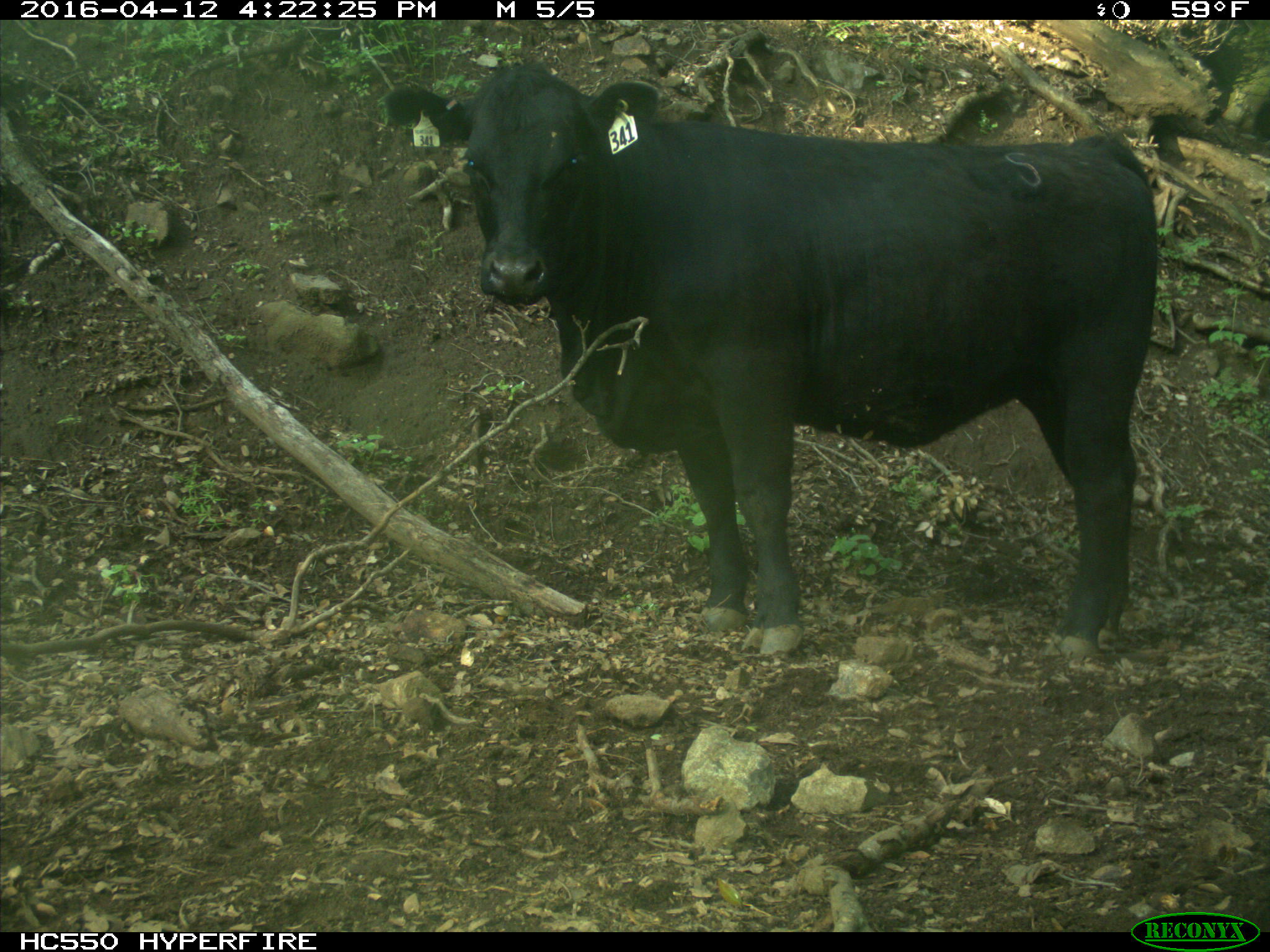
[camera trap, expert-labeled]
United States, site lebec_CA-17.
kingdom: Animalia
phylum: Chordata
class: Mammalia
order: Artiodactyla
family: Bovidae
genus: Bos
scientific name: Bos taurus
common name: domestic cow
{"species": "Bos taurus (domestic cow)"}